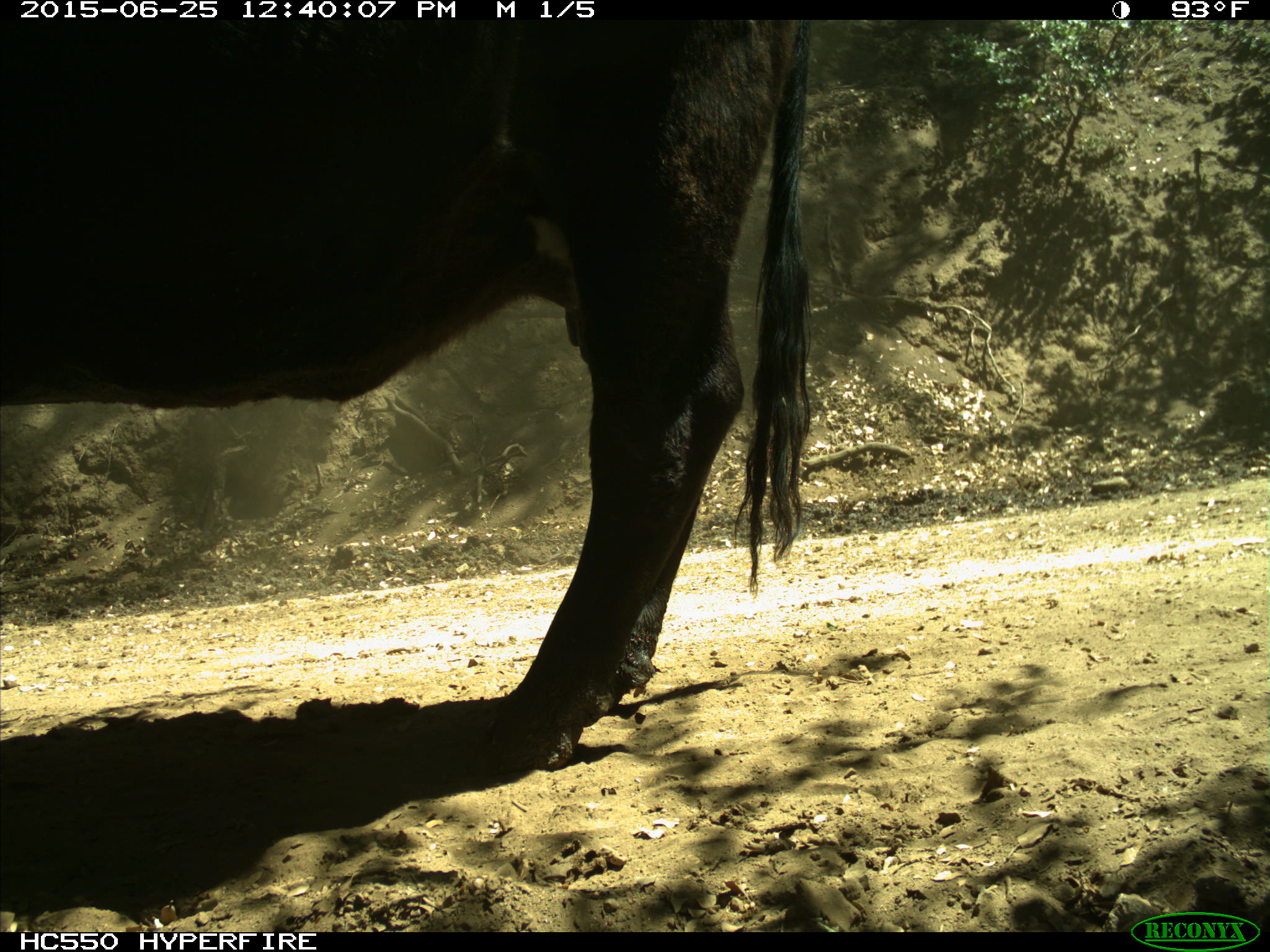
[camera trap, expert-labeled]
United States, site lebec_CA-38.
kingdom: Animalia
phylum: Chordata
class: Mammalia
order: Artiodactyla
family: Bovidae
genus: Bos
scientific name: Bos taurus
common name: domestic cow